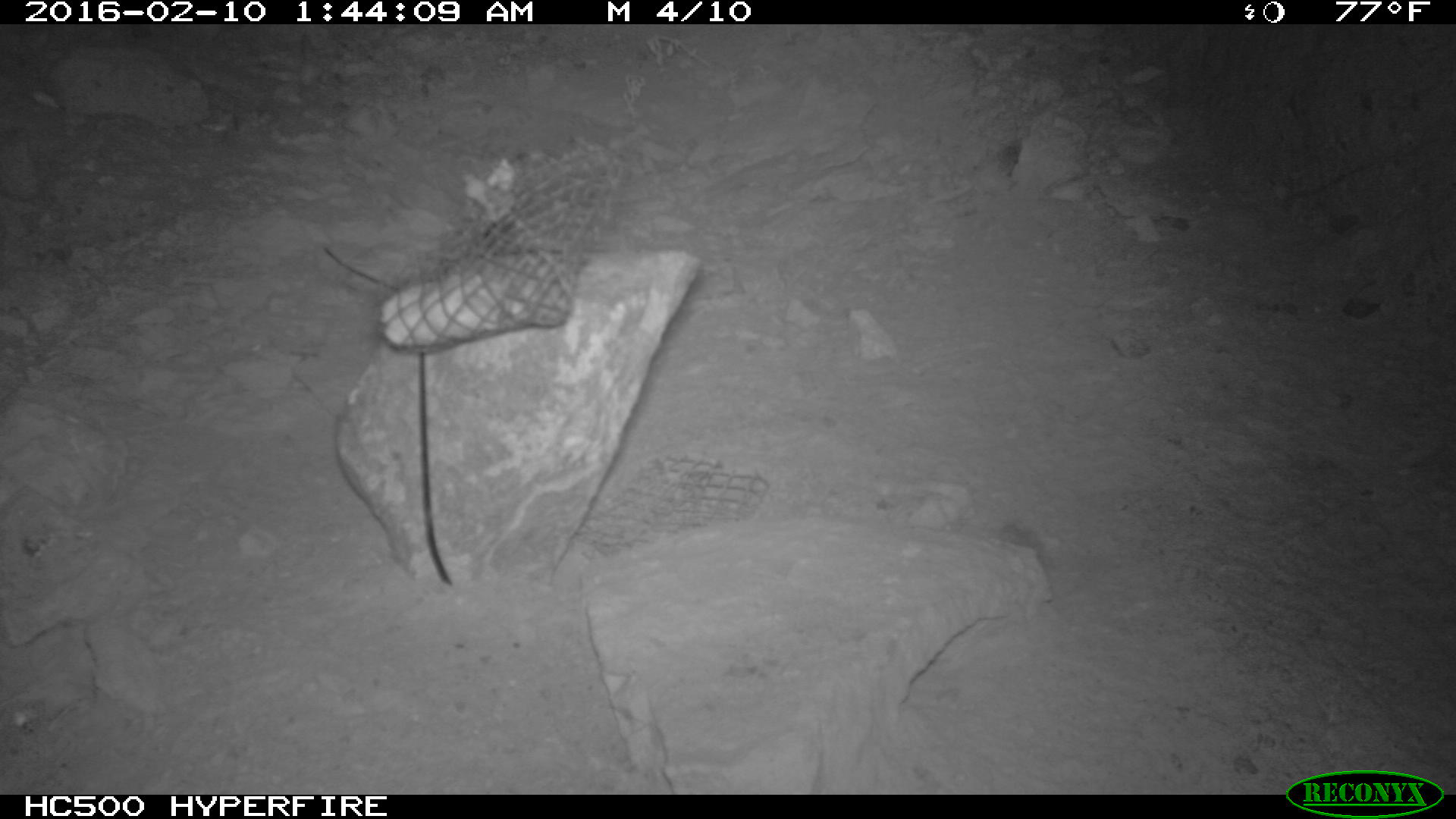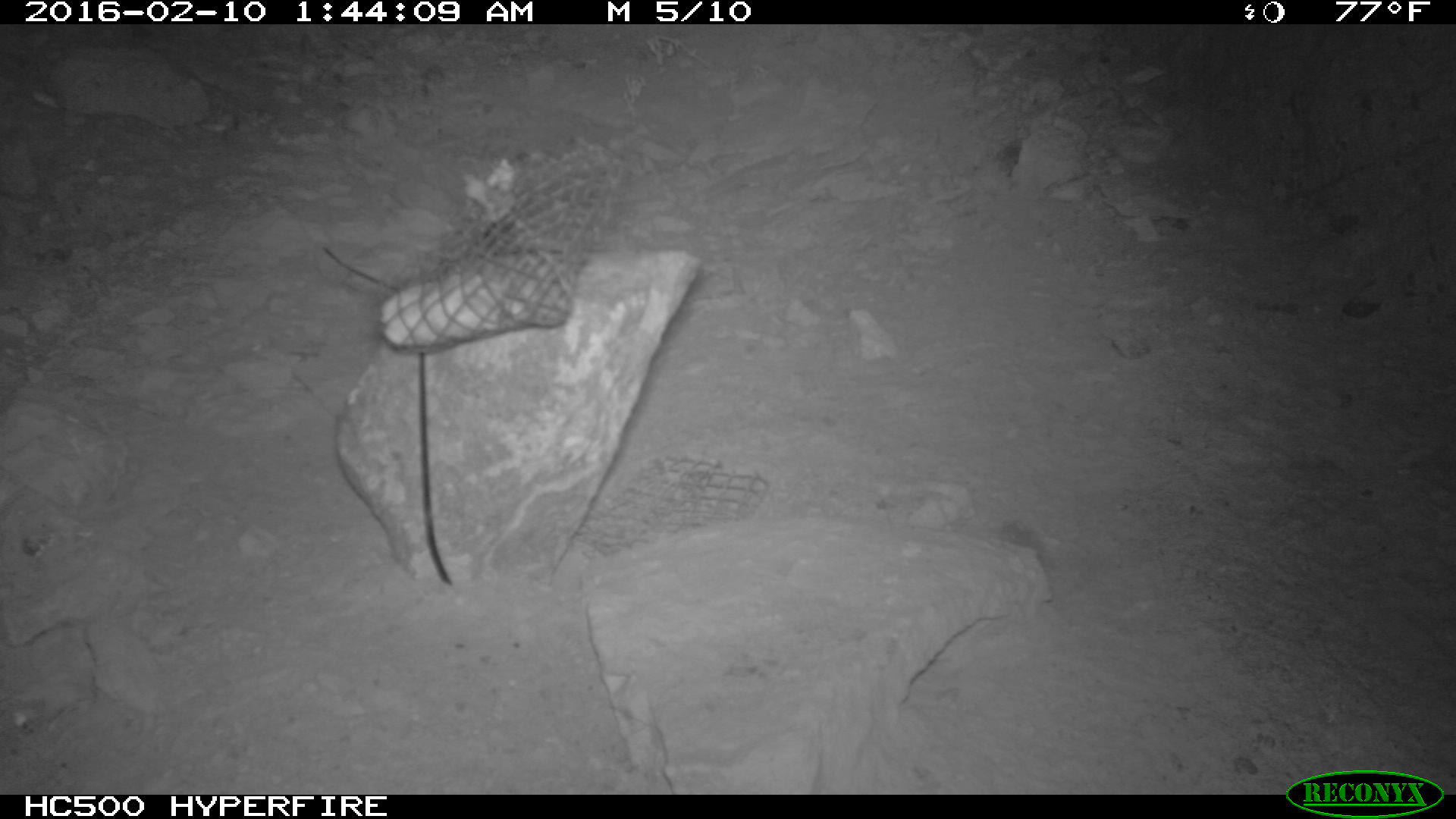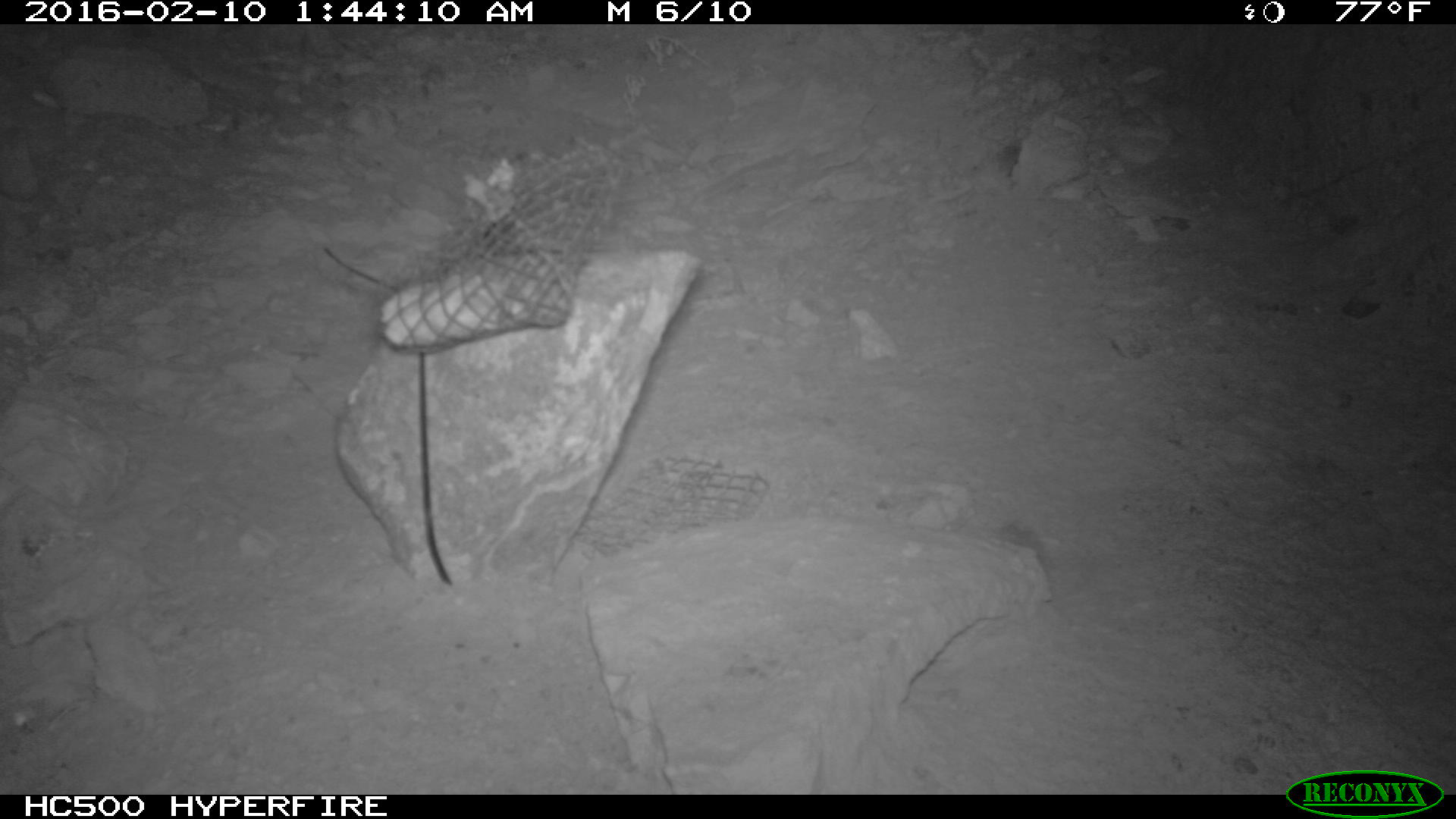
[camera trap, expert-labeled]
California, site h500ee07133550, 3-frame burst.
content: no animal present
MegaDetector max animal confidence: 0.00